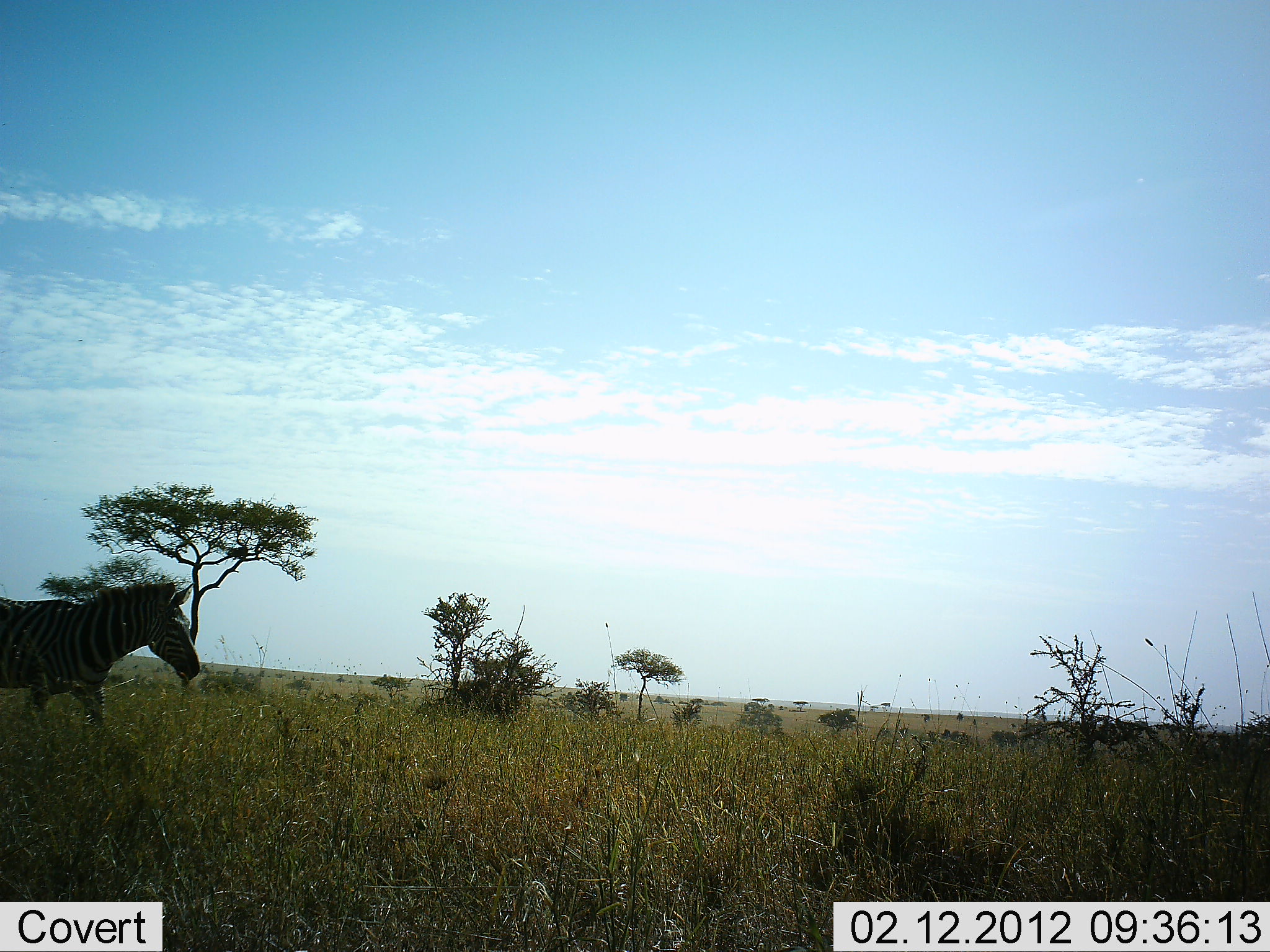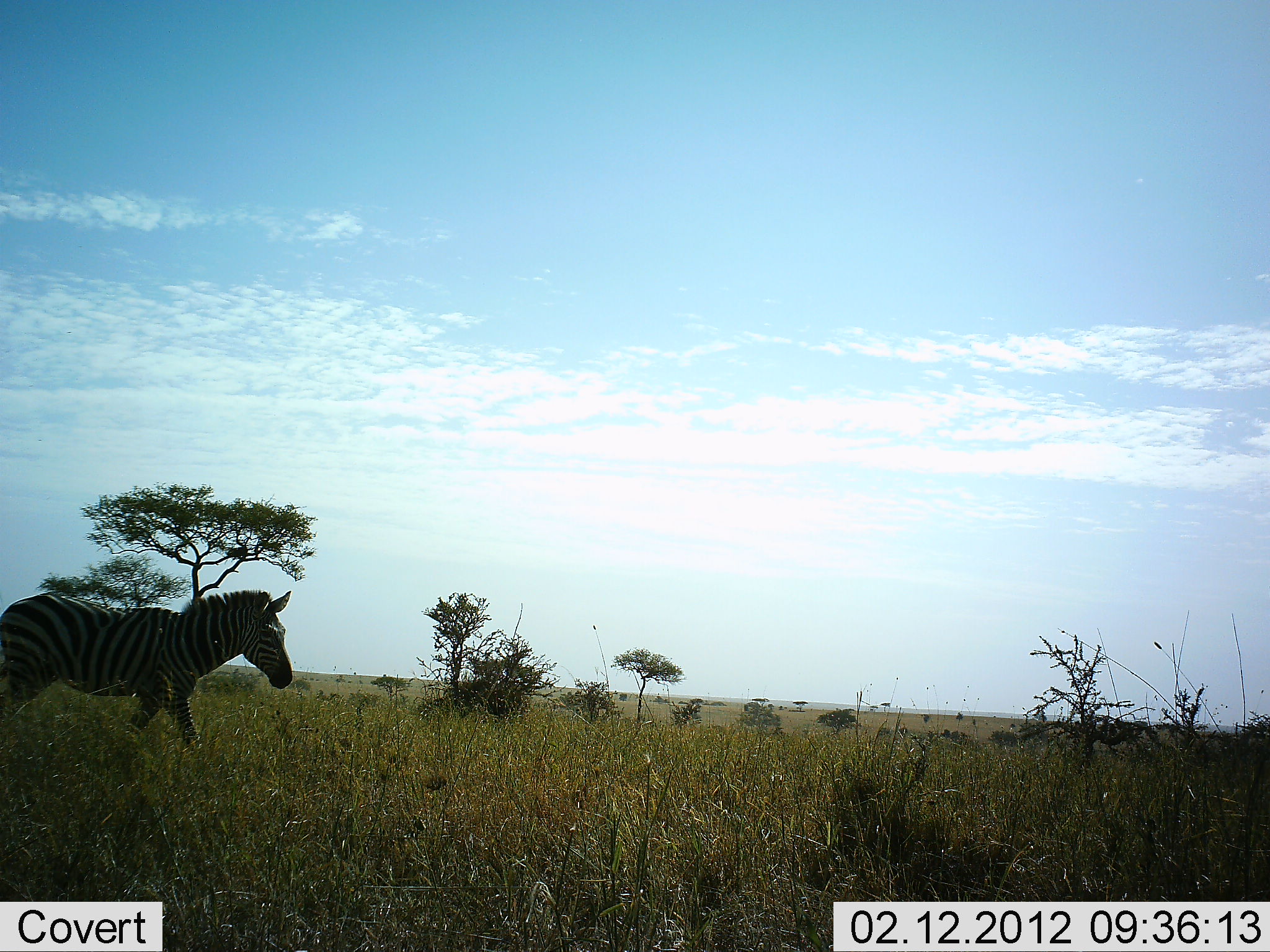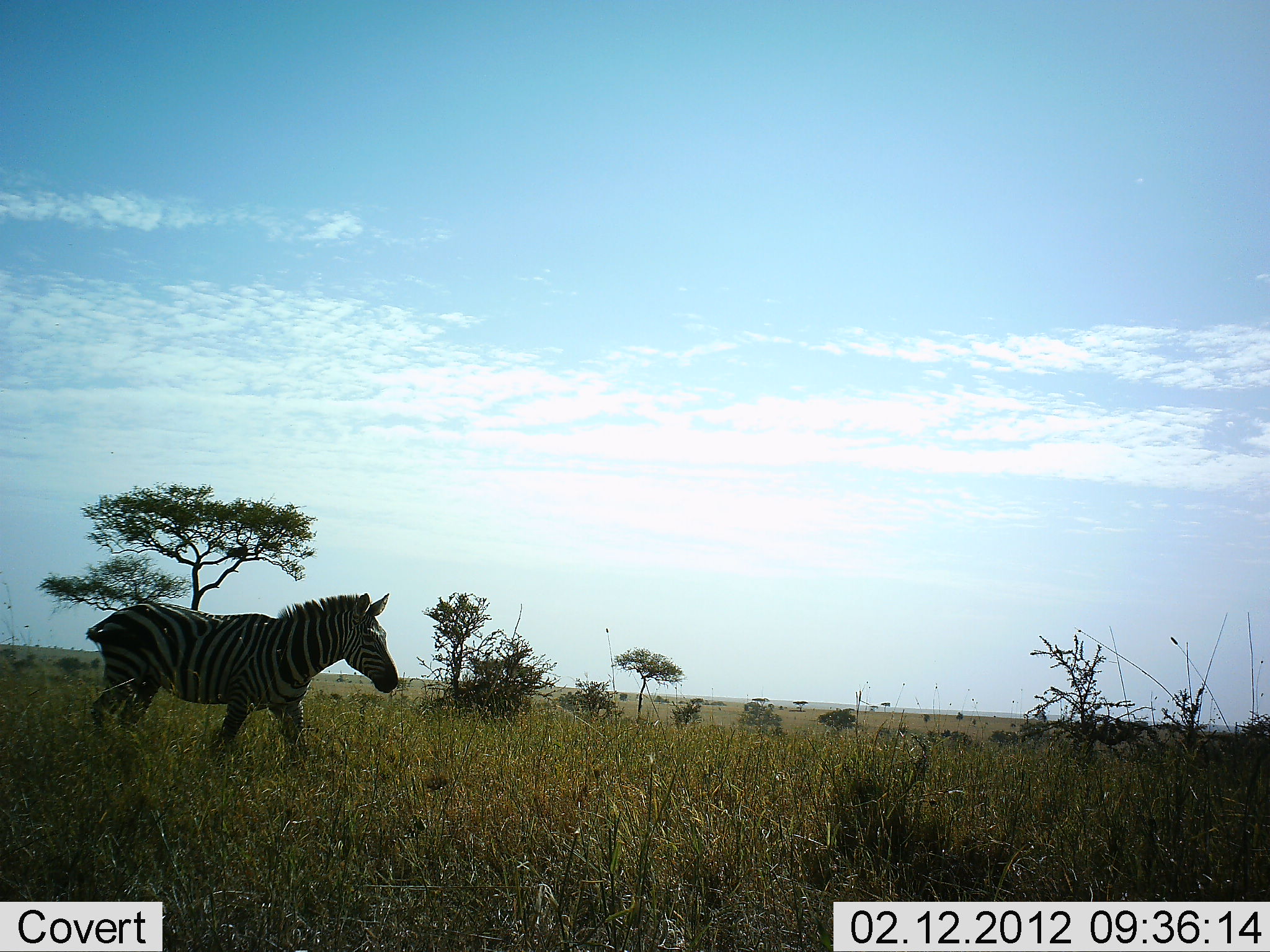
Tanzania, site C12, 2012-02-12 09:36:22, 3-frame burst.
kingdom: Animalia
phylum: Chordata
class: Mammalia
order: Perissodactyla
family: Equidae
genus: Equus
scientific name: Equus quagga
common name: plains zebra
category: zebra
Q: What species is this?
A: Zebra (plains zebra) (Equus quagga).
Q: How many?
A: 1.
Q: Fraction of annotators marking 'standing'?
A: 0%.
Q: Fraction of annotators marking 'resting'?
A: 0%.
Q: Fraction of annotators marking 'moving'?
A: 100%.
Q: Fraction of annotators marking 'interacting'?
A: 0%.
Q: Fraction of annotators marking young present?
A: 0%.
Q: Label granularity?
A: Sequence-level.